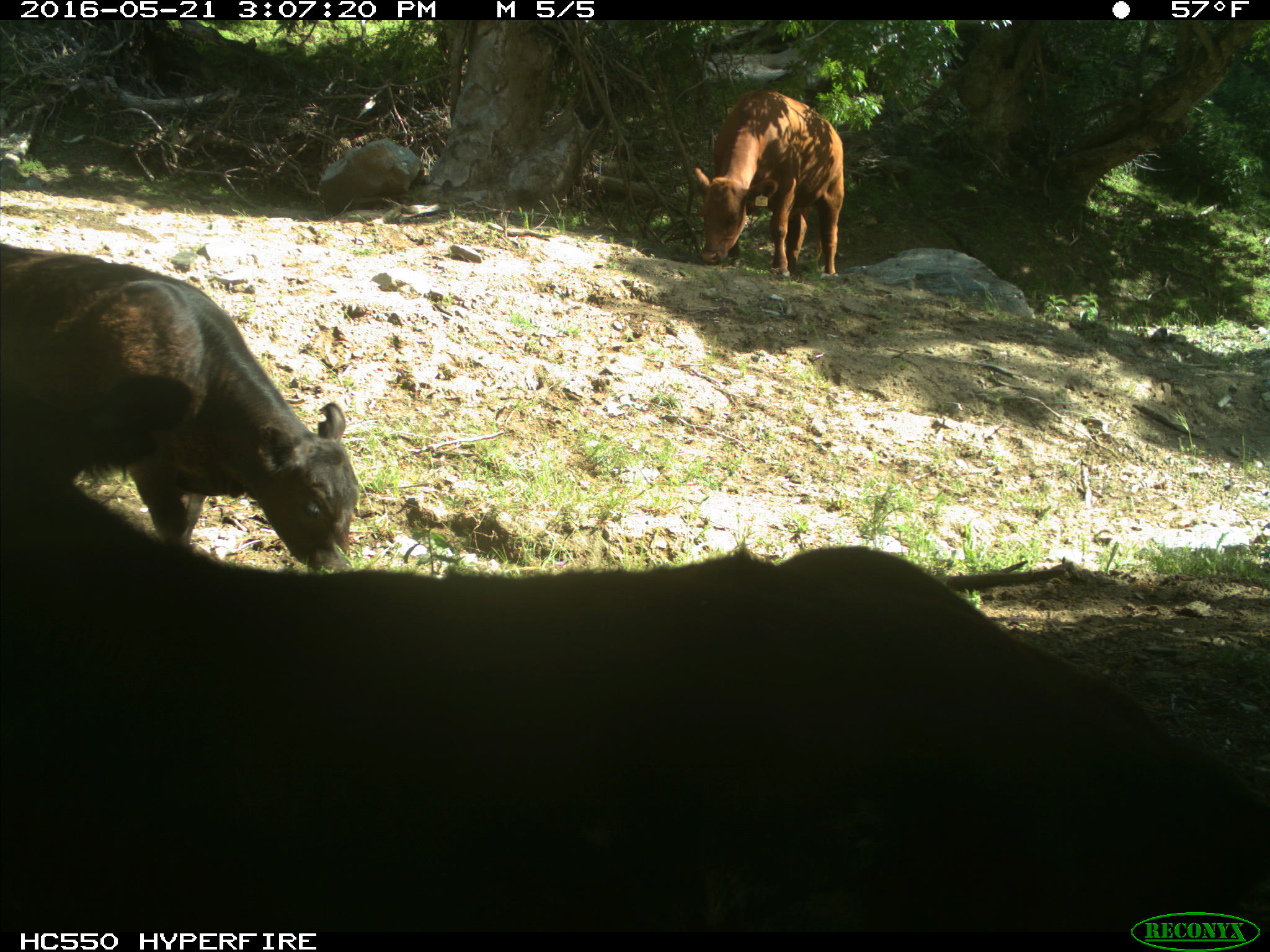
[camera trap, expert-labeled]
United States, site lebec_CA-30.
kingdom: Animalia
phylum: Chordata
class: Mammalia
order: Artiodactyla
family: Bovidae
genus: Bos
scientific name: Bos taurus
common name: domestic cow